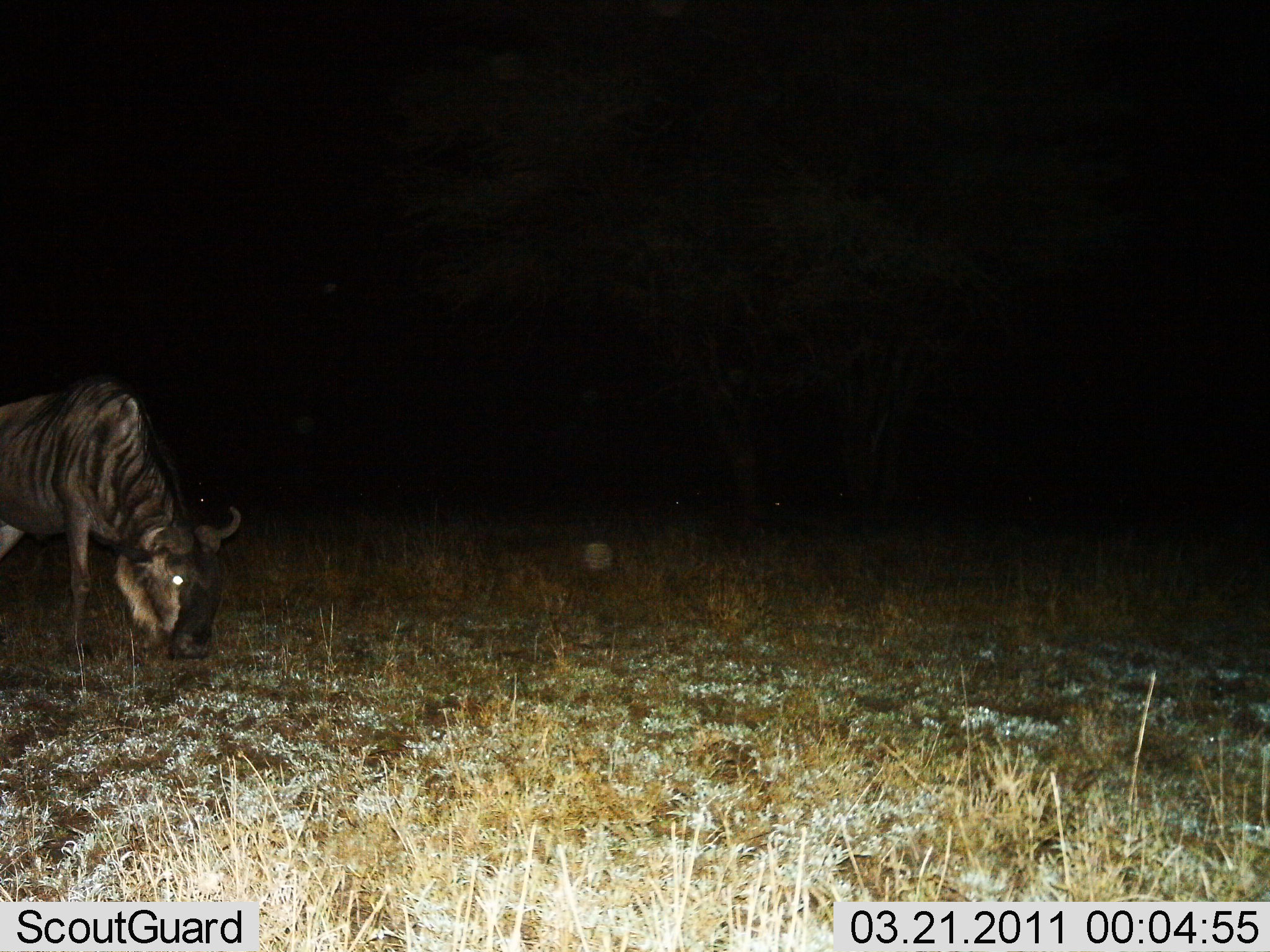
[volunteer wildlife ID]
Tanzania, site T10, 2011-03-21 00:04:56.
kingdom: Animalia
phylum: Chordata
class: Mammalia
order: Artiodactyla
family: Bovidae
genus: Connochaetes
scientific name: Connochaetes taurinus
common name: blue wildebeest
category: wildebeest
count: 1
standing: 27%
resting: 0%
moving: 0%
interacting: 0%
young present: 0%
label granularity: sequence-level